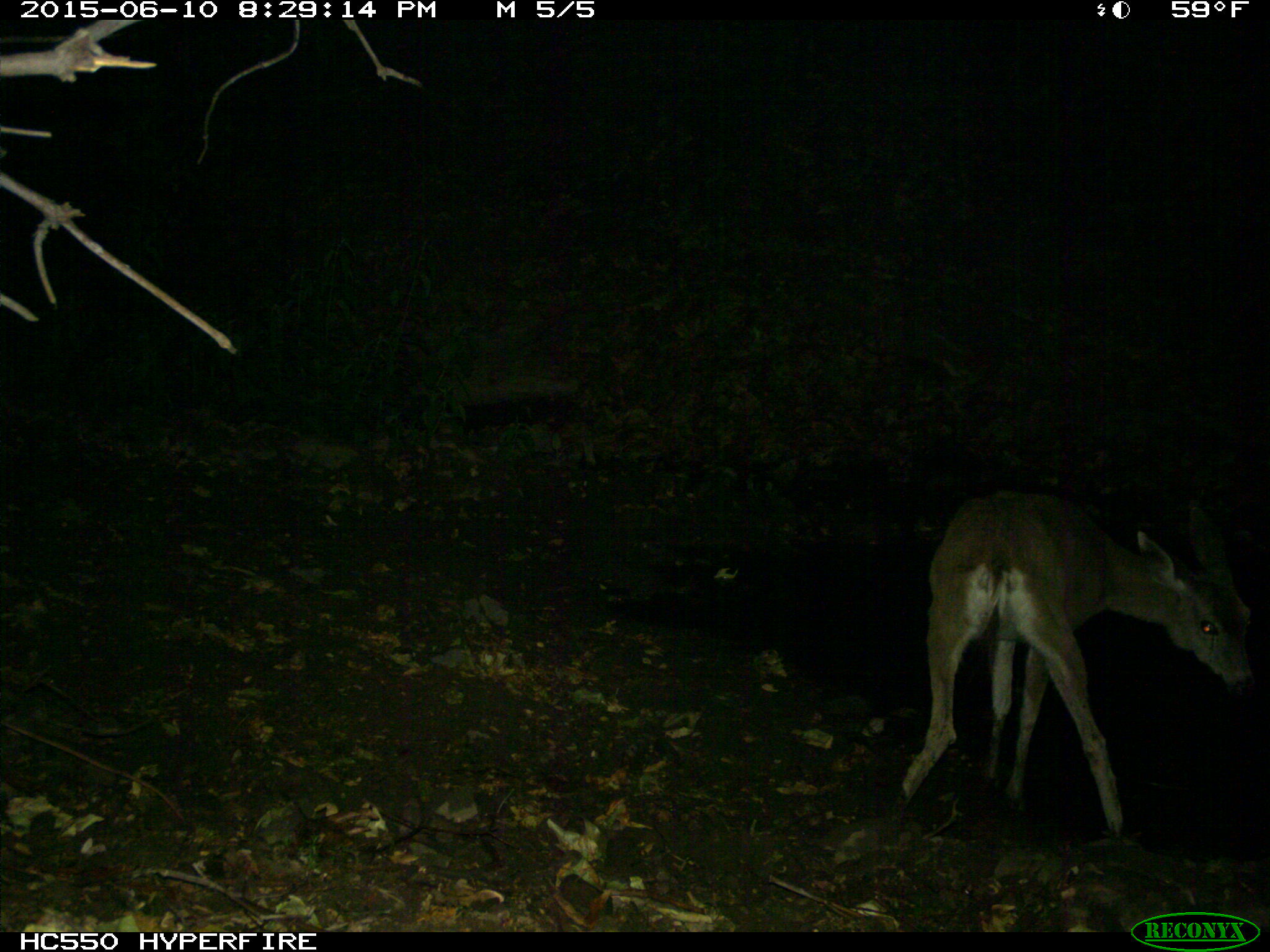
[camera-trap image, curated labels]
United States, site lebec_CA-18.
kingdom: Animalia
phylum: Chordata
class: Mammalia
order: Artiodactyla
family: Cervidae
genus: Odocoileus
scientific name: Odocoileus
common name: deer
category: unidentified deer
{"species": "unidentified deer (deer) (Odocoileus)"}